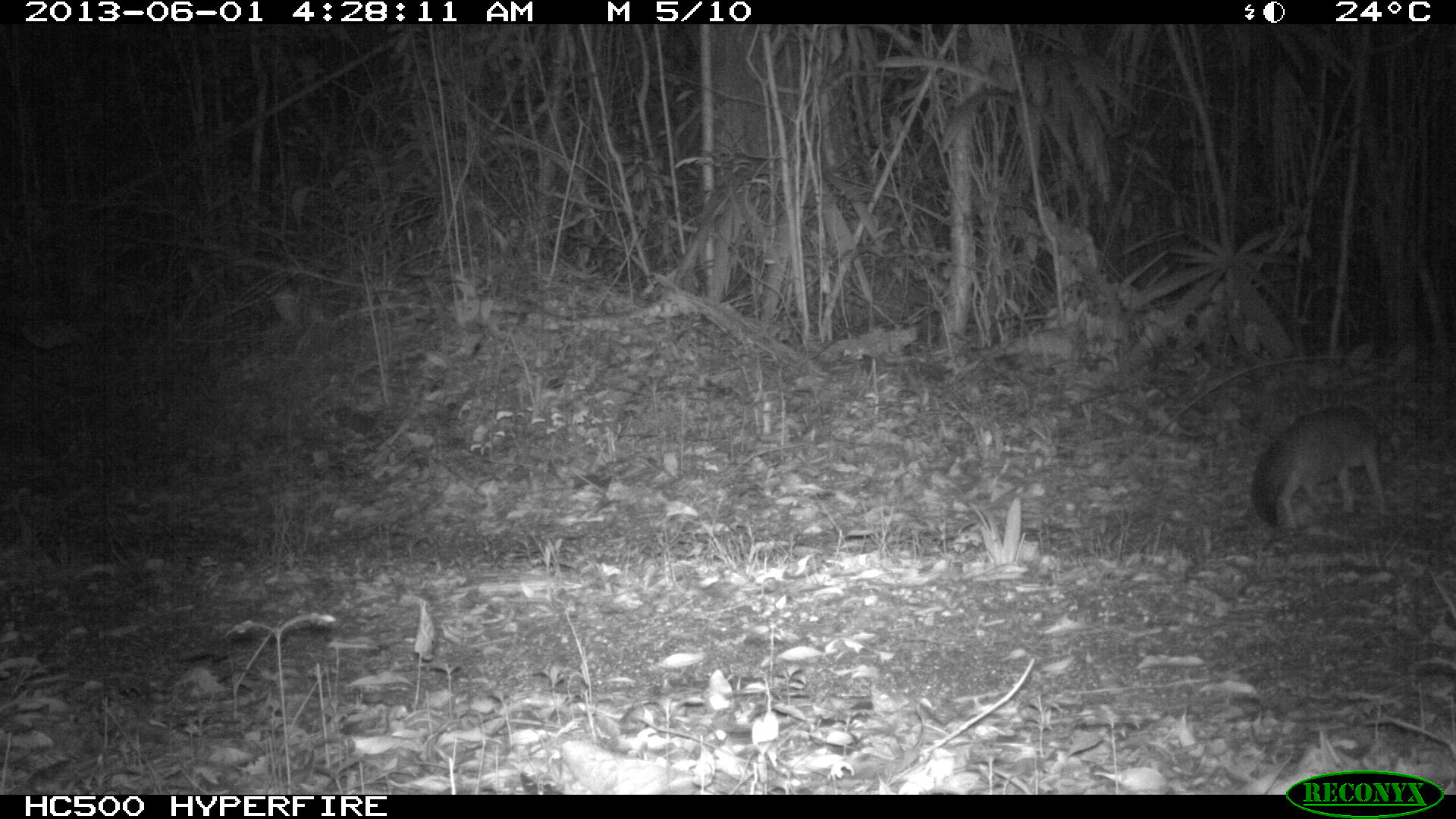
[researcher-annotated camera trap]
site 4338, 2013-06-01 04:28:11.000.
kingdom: Animalia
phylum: Chordata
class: Mammalia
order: Carnivora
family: Canidae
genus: Urocyon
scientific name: Urocyon cinereoargenteus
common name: gray fox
Urocyon cinereoargenteus (gray fox), count 1.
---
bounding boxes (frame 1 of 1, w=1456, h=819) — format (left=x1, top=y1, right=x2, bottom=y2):
urocyon cinereoargenteus: (left=1250, top=406, right=1387, bottom=531)